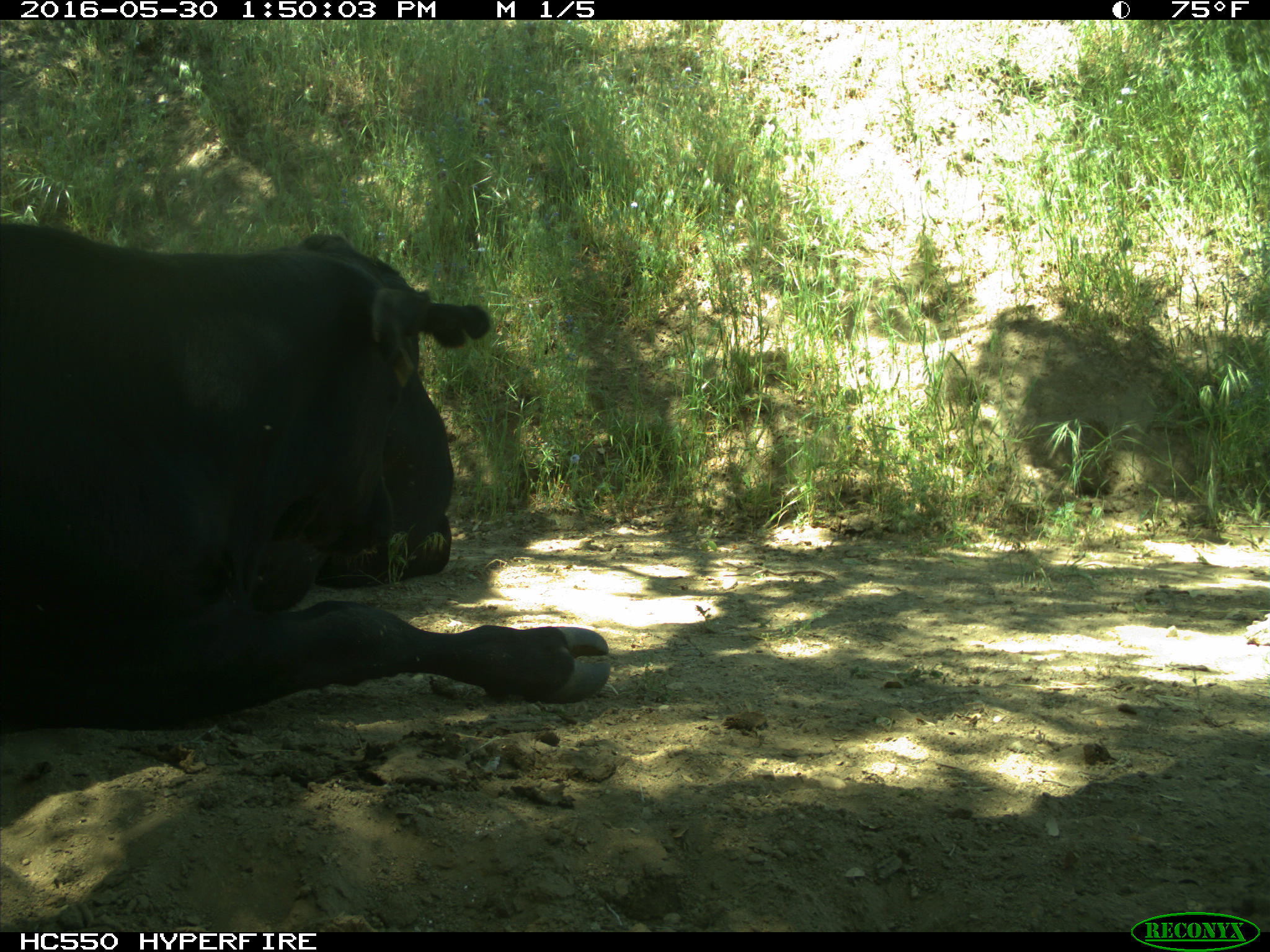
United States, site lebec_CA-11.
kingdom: Animalia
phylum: Chordata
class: Mammalia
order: Artiodactyla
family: Bovidae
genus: Bos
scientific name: Bos taurus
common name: domestic cow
Bos taurus (domestic cow).